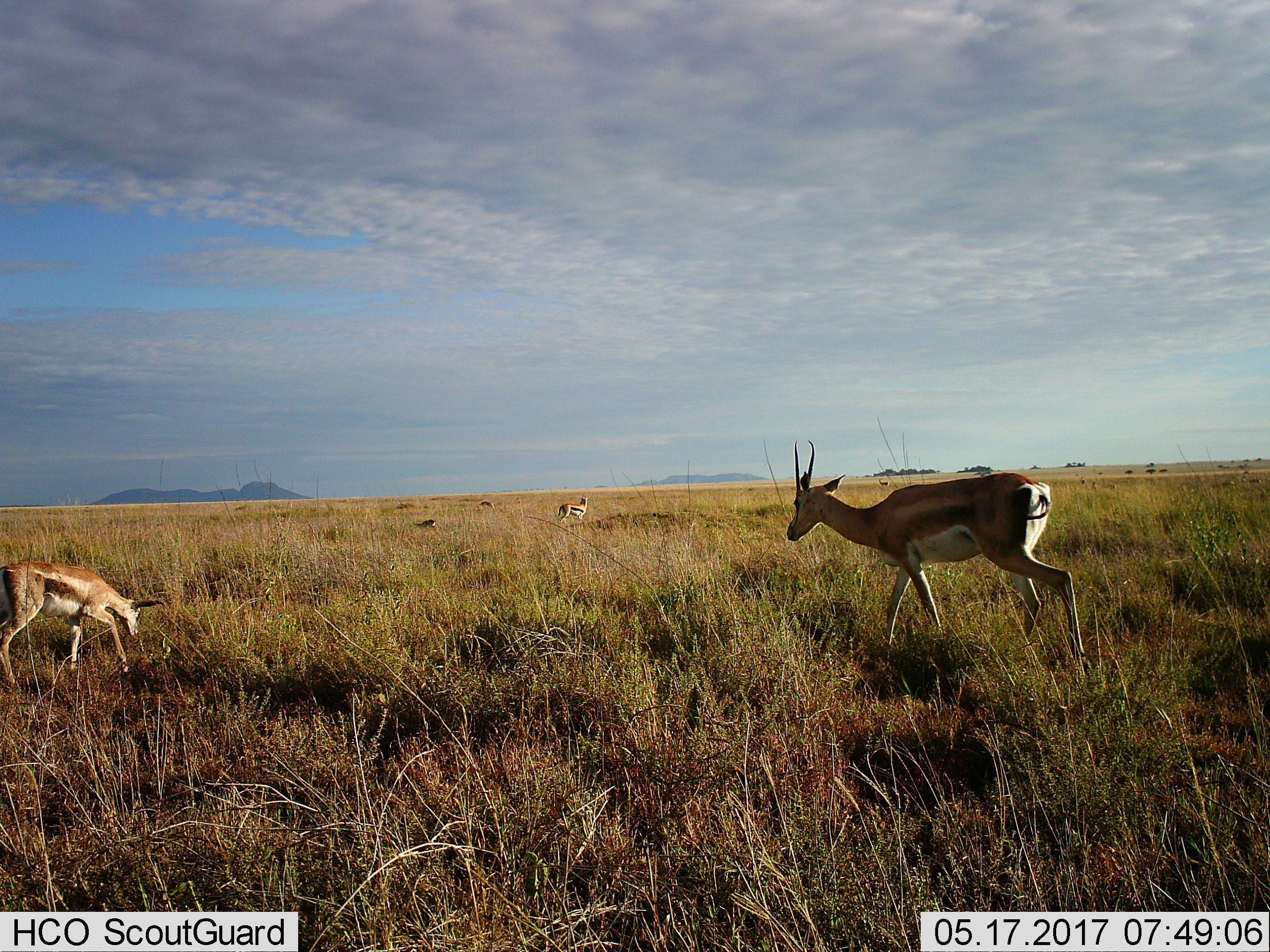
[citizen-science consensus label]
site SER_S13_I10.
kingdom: Animalia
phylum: Chordata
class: Mammalia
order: Artiodactyla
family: Bovidae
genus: Eudorcas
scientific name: Eudorcas thomsonii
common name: thomson's gazelle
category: gazellethomsons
Gazellethomsons (thomson's gazelle) (Eudorcas thomsonii), count 6. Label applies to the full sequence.